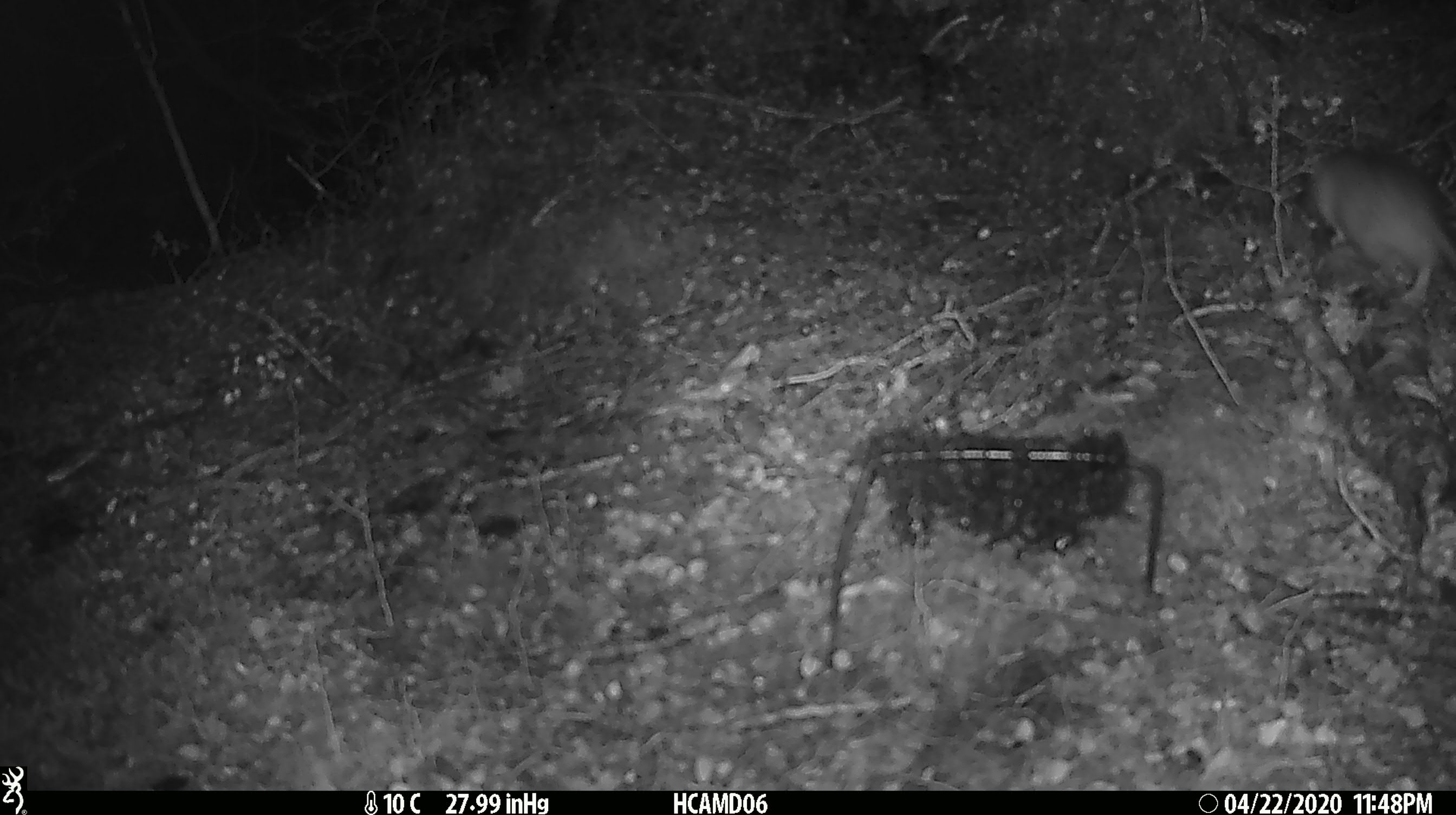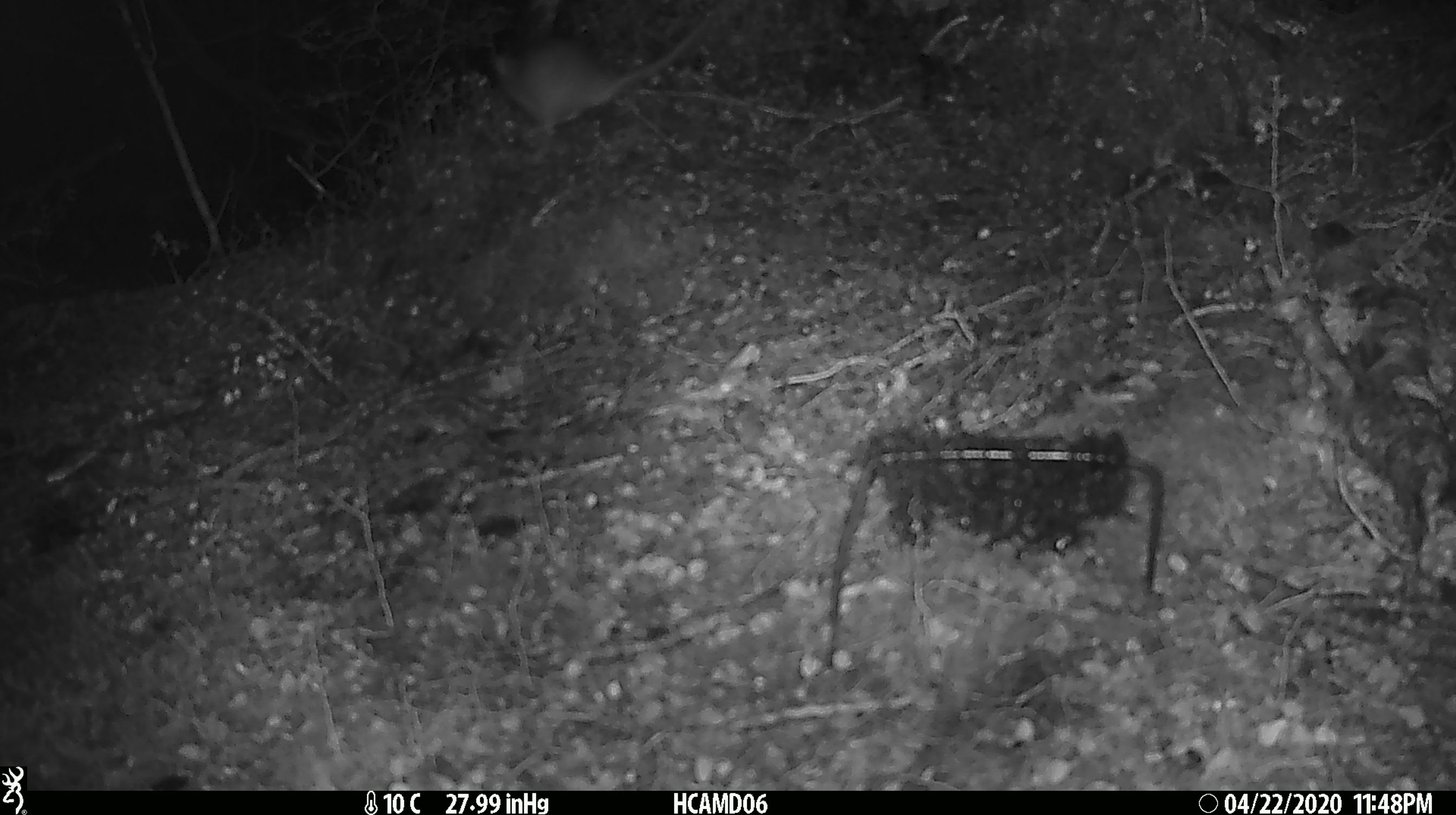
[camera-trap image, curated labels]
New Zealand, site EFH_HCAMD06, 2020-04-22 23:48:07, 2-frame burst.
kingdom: Animalia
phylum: Chordata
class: Mammalia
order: Rodentia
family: Muridae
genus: Rattus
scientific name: Rattus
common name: rat